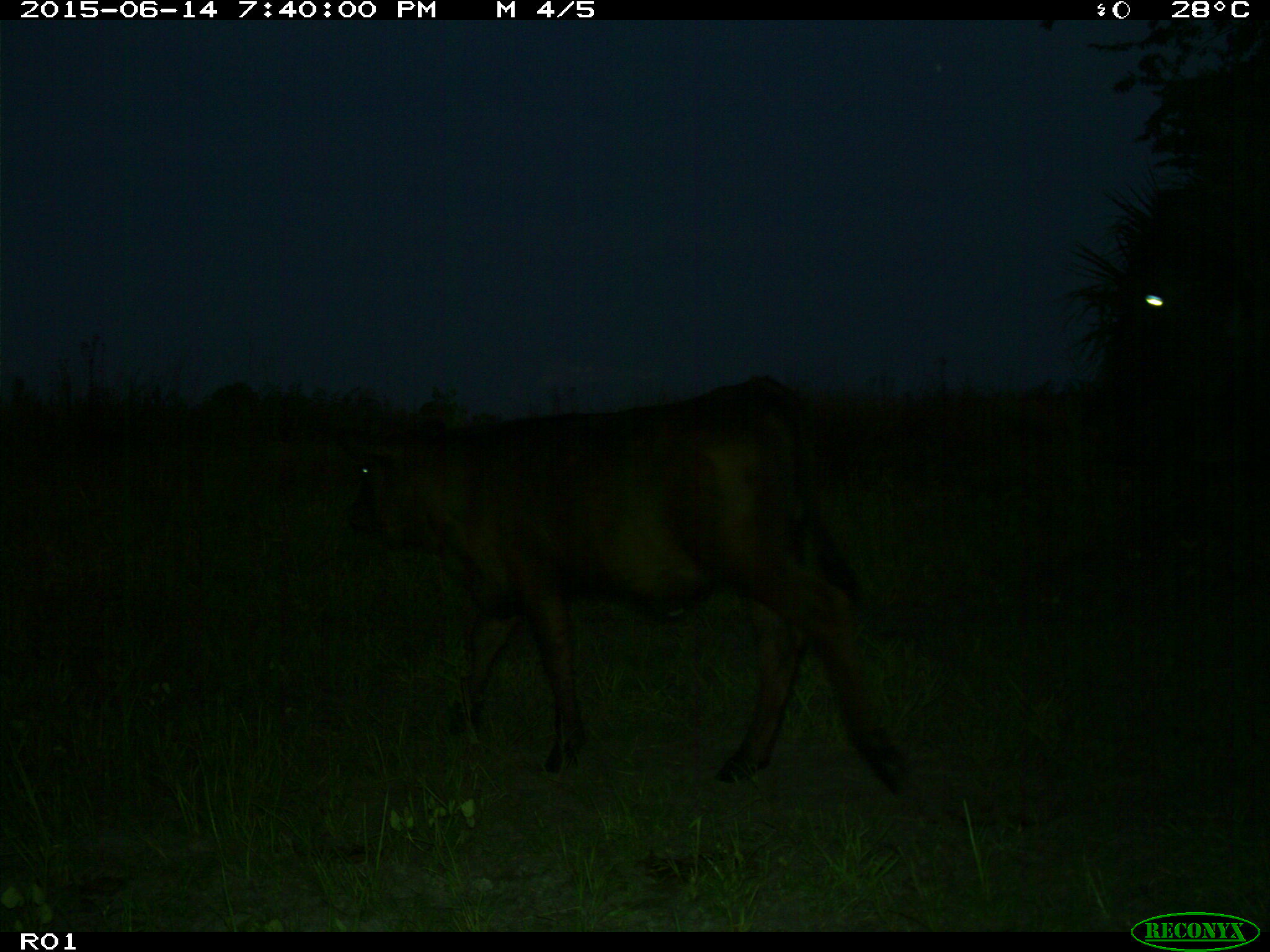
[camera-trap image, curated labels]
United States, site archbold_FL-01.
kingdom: Animalia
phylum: Chordata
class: Mammalia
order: Artiodactyla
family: Bovidae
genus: Bos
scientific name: Bos taurus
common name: domestic cow